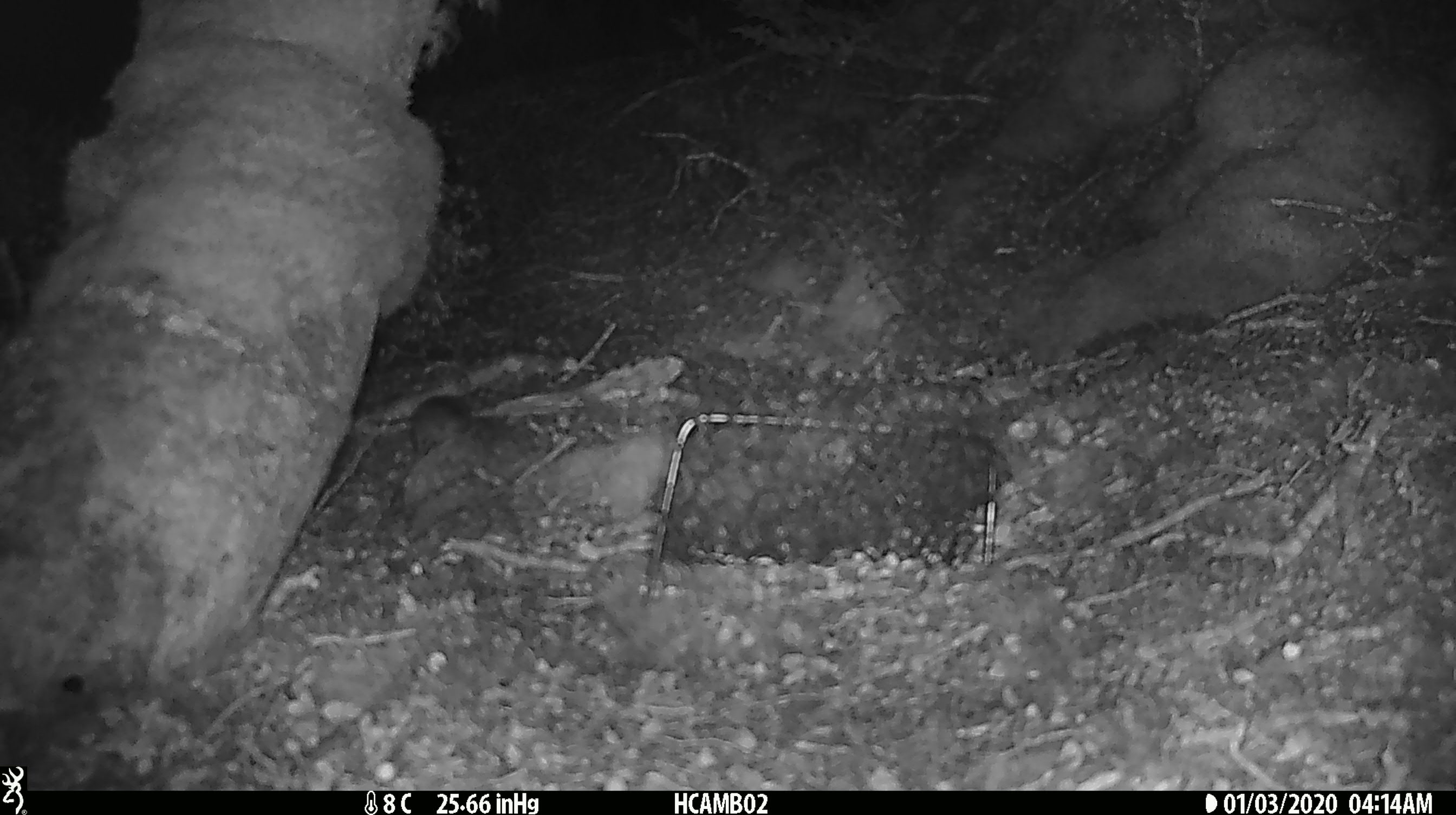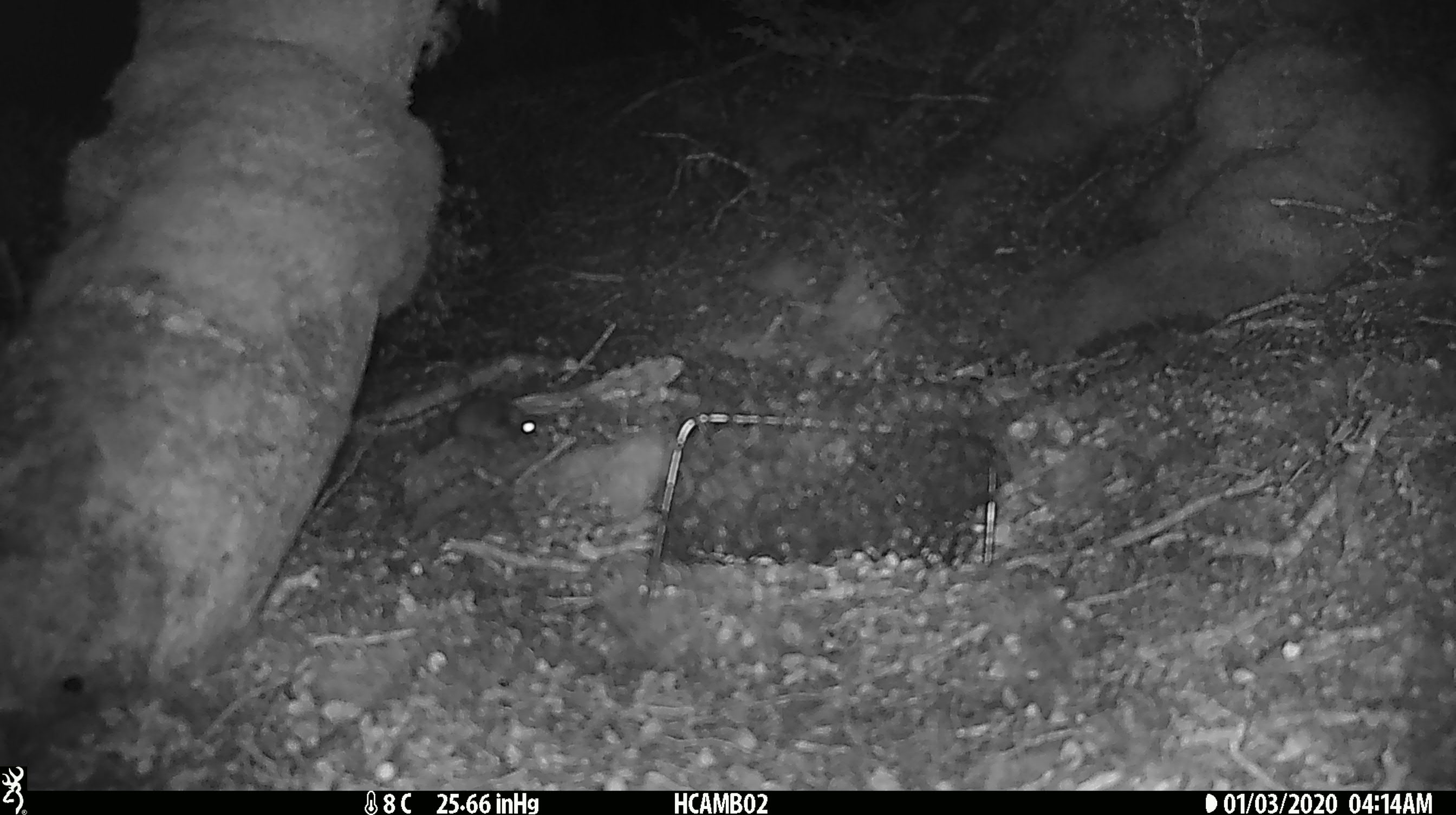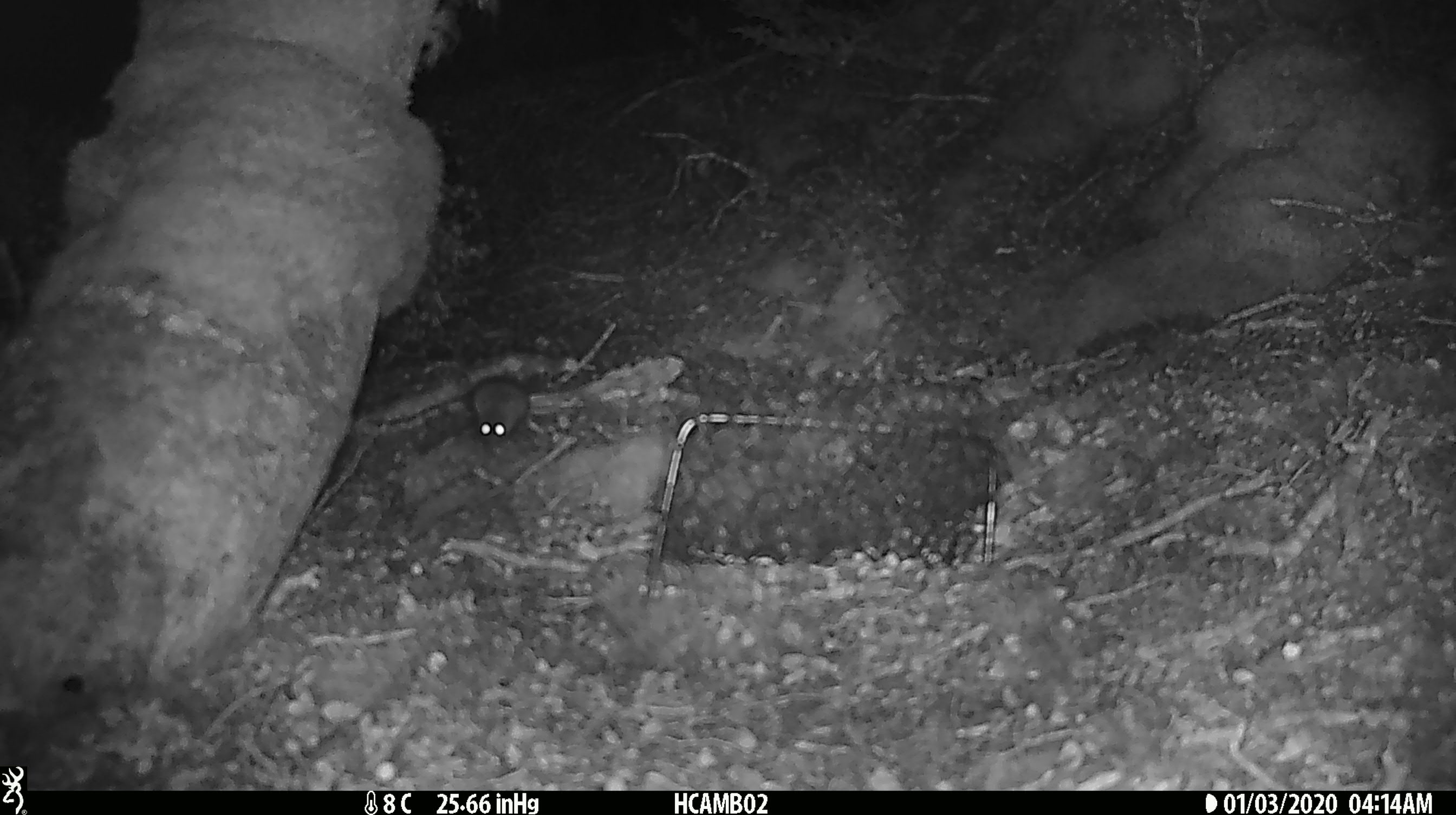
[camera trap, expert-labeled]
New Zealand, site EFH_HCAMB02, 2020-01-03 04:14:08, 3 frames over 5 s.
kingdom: Animalia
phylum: Chordata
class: Mammalia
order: Rodentia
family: Muridae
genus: Mus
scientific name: Mus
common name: mouse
Mouse (Mus).